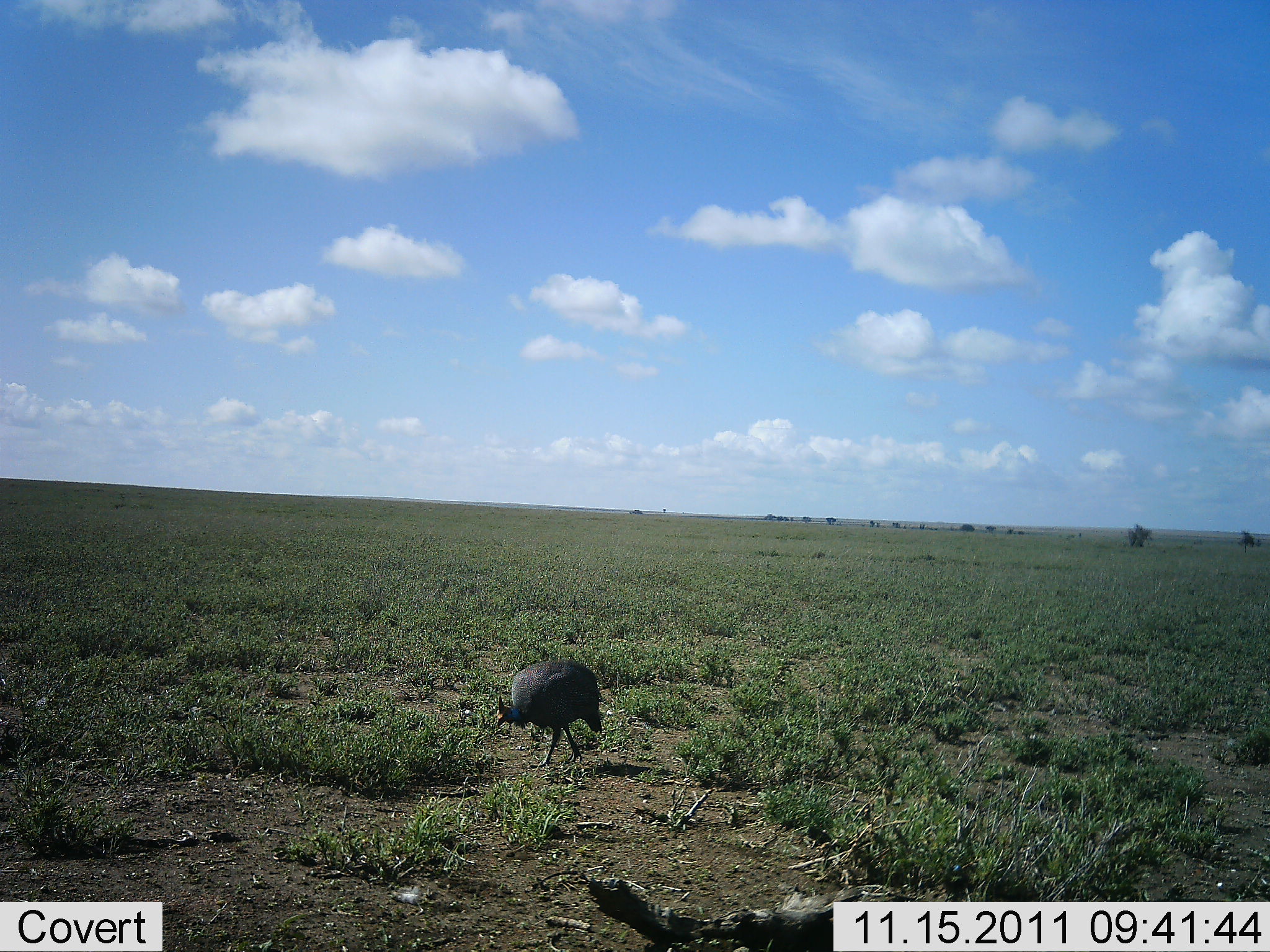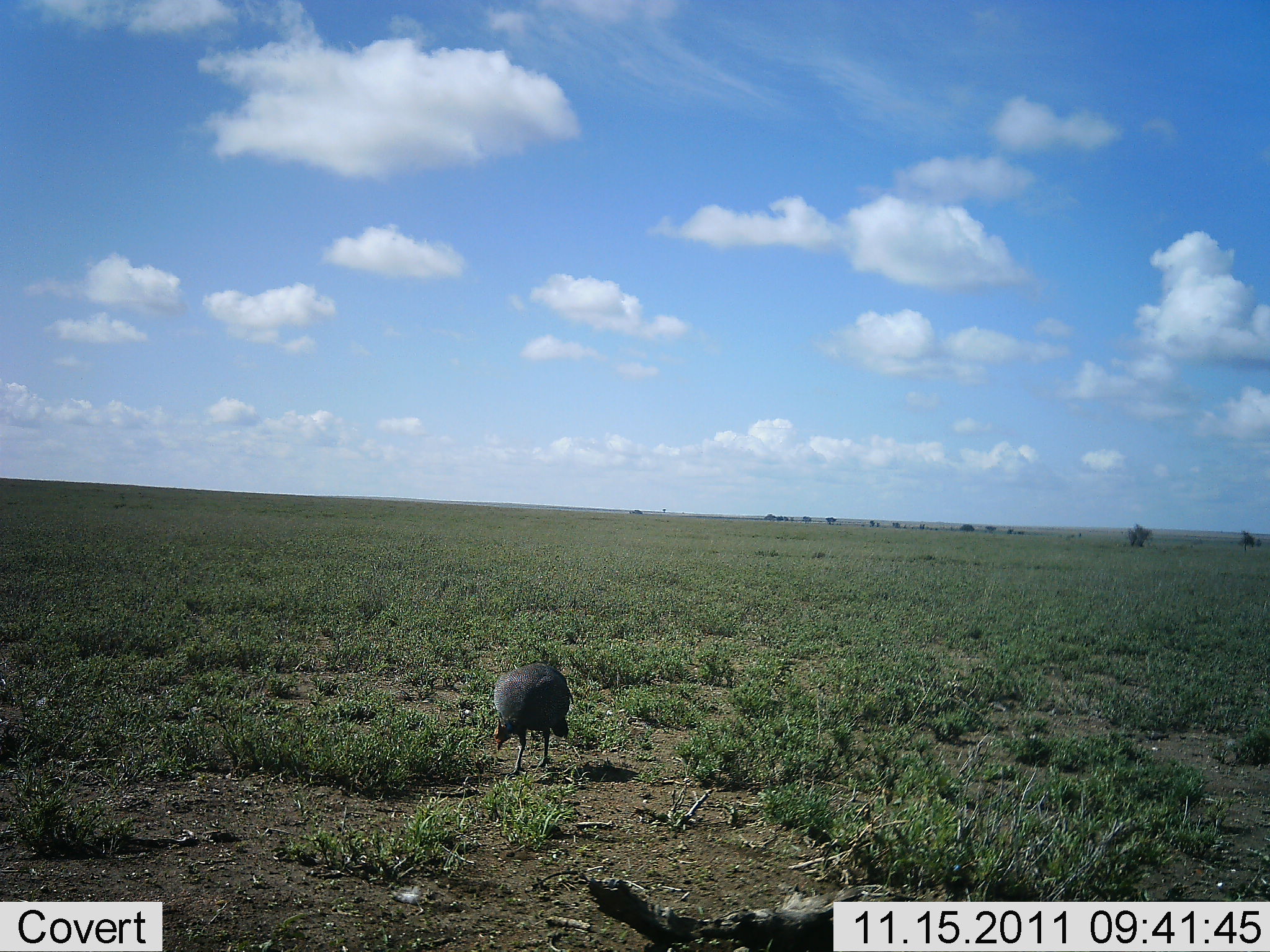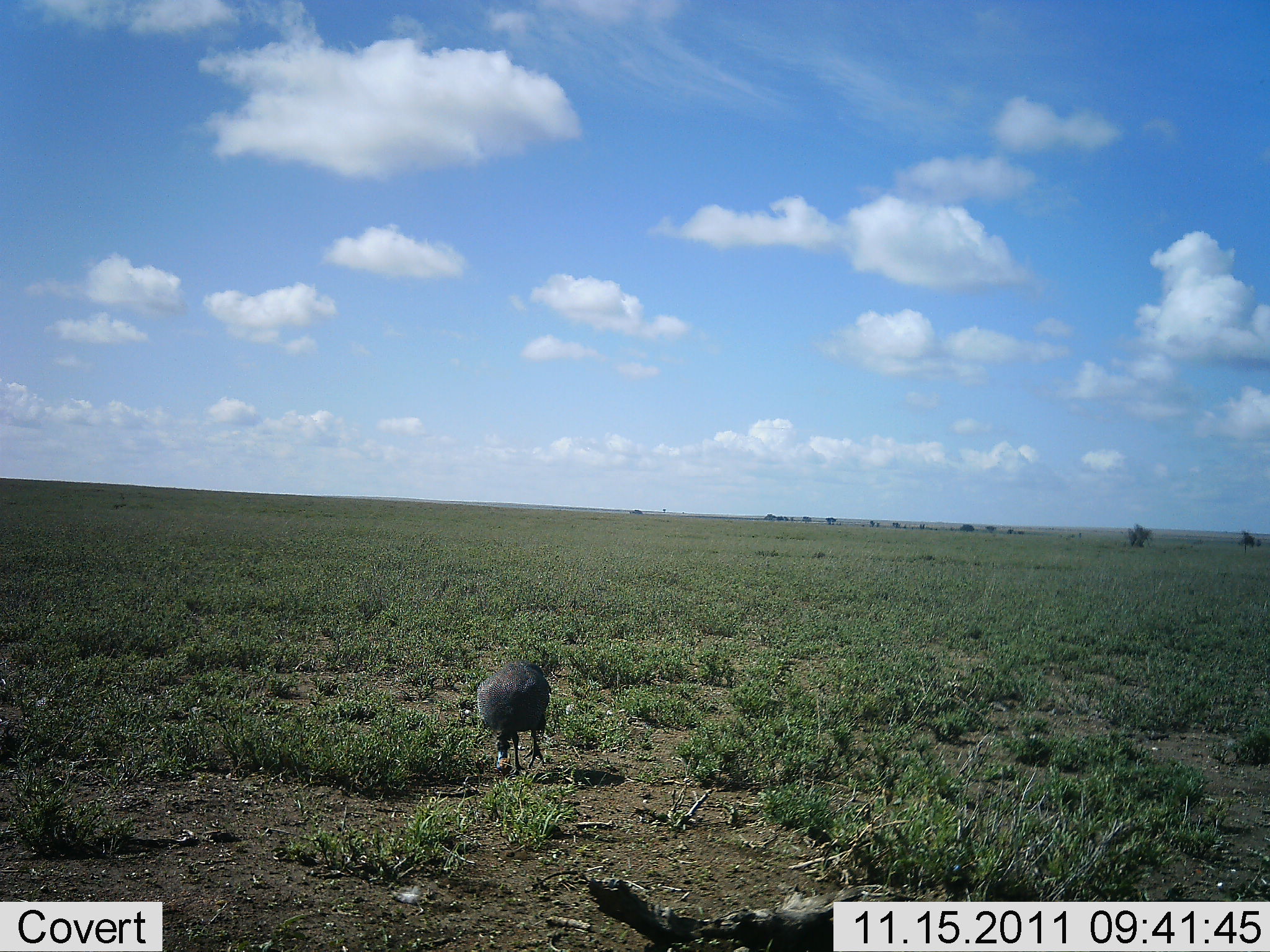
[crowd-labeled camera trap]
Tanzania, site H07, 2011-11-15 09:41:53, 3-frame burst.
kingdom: Animalia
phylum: Chordata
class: Aves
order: Galliformes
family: Numididae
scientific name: Numididae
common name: guinea fowl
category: guineafowl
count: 1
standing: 8%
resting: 0%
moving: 25%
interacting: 0%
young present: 0%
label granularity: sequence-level